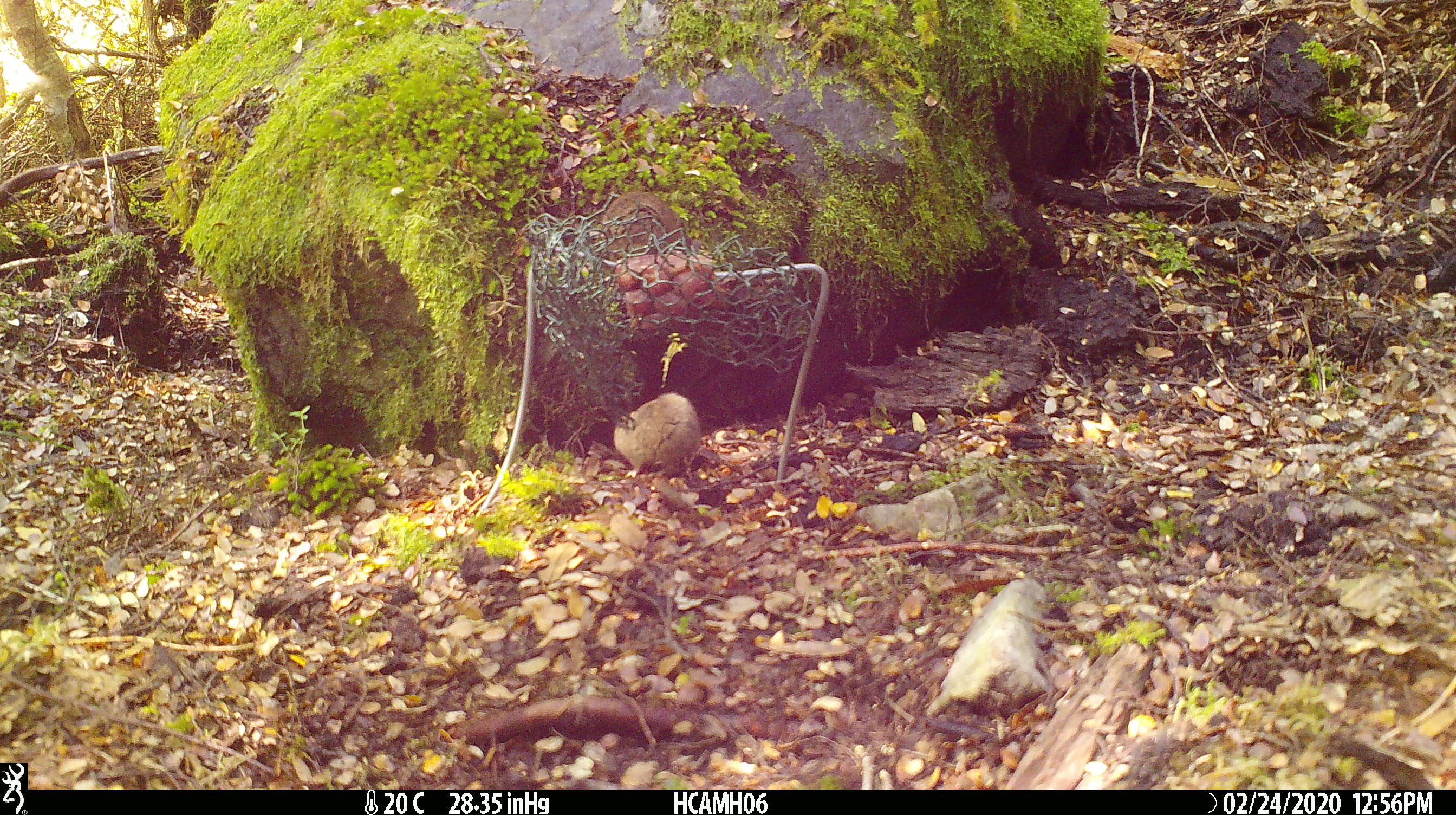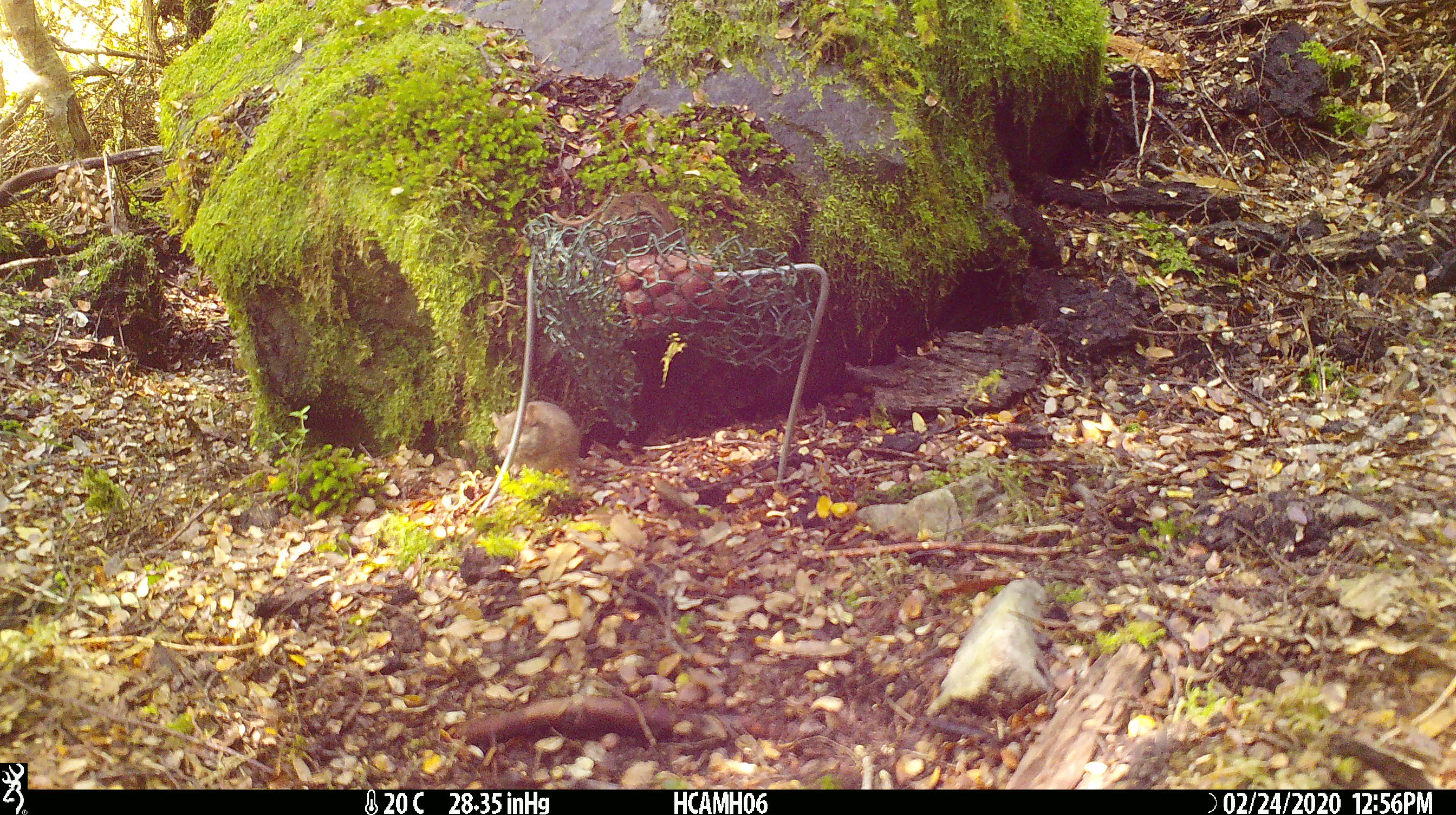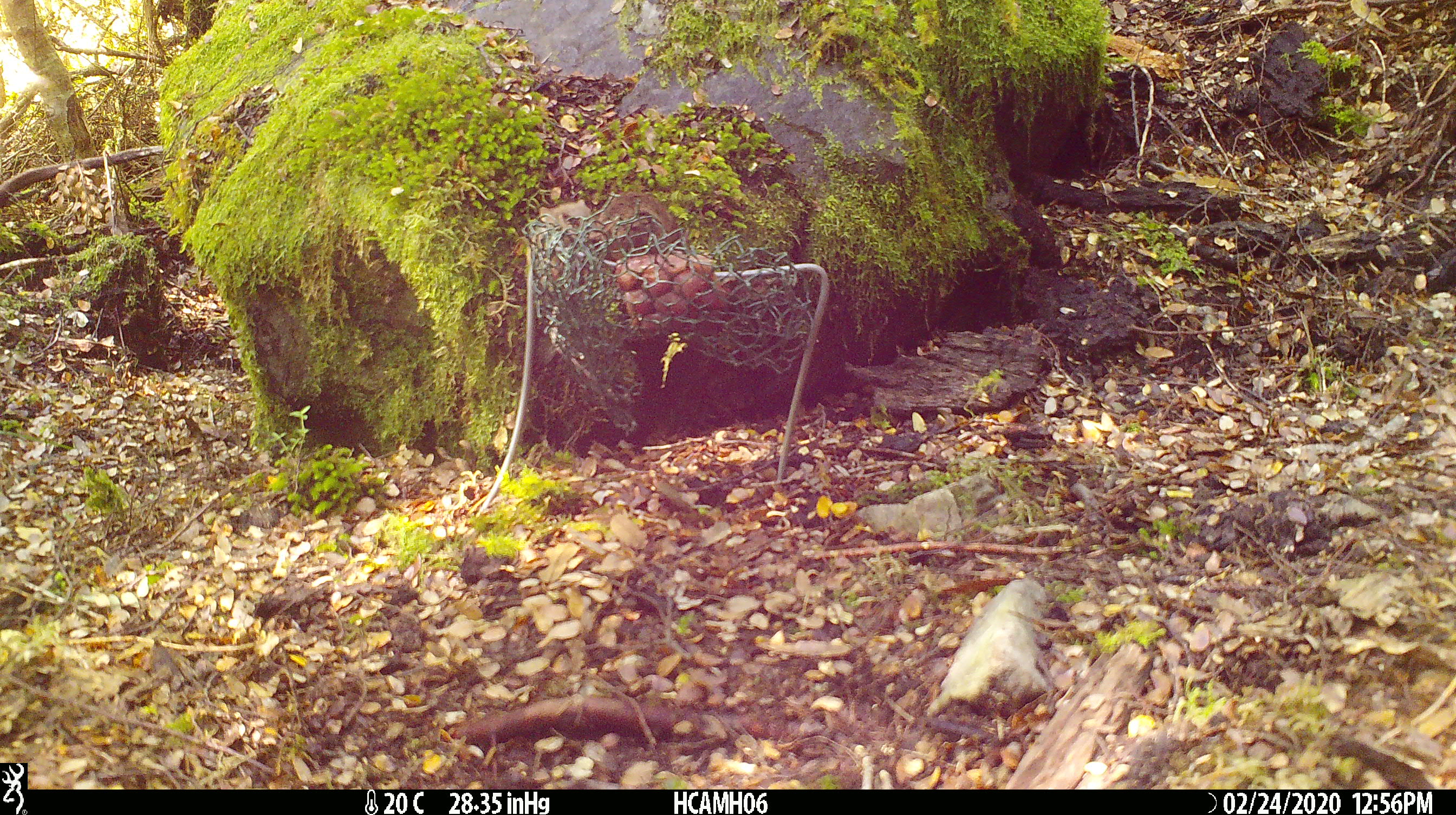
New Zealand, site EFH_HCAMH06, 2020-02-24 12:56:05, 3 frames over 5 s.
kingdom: Animalia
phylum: Chordata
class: Mammalia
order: Rodentia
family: Muridae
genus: Mus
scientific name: Mus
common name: mouse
Mouse (Mus).